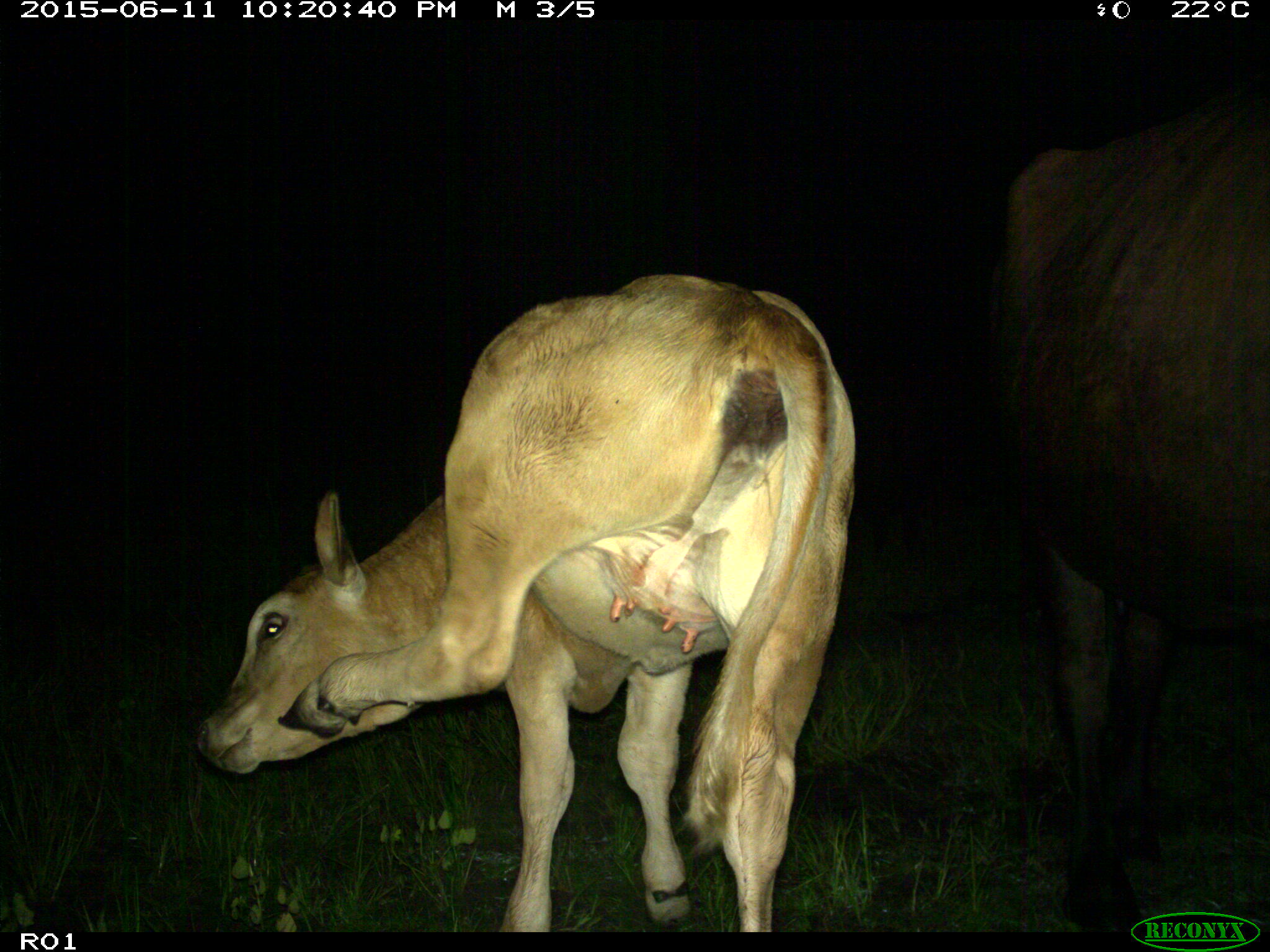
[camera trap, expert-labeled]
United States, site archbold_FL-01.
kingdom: Animalia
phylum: Chordata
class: Mammalia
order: Artiodactyla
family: Bovidae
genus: Bos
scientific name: Bos taurus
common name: domestic cow